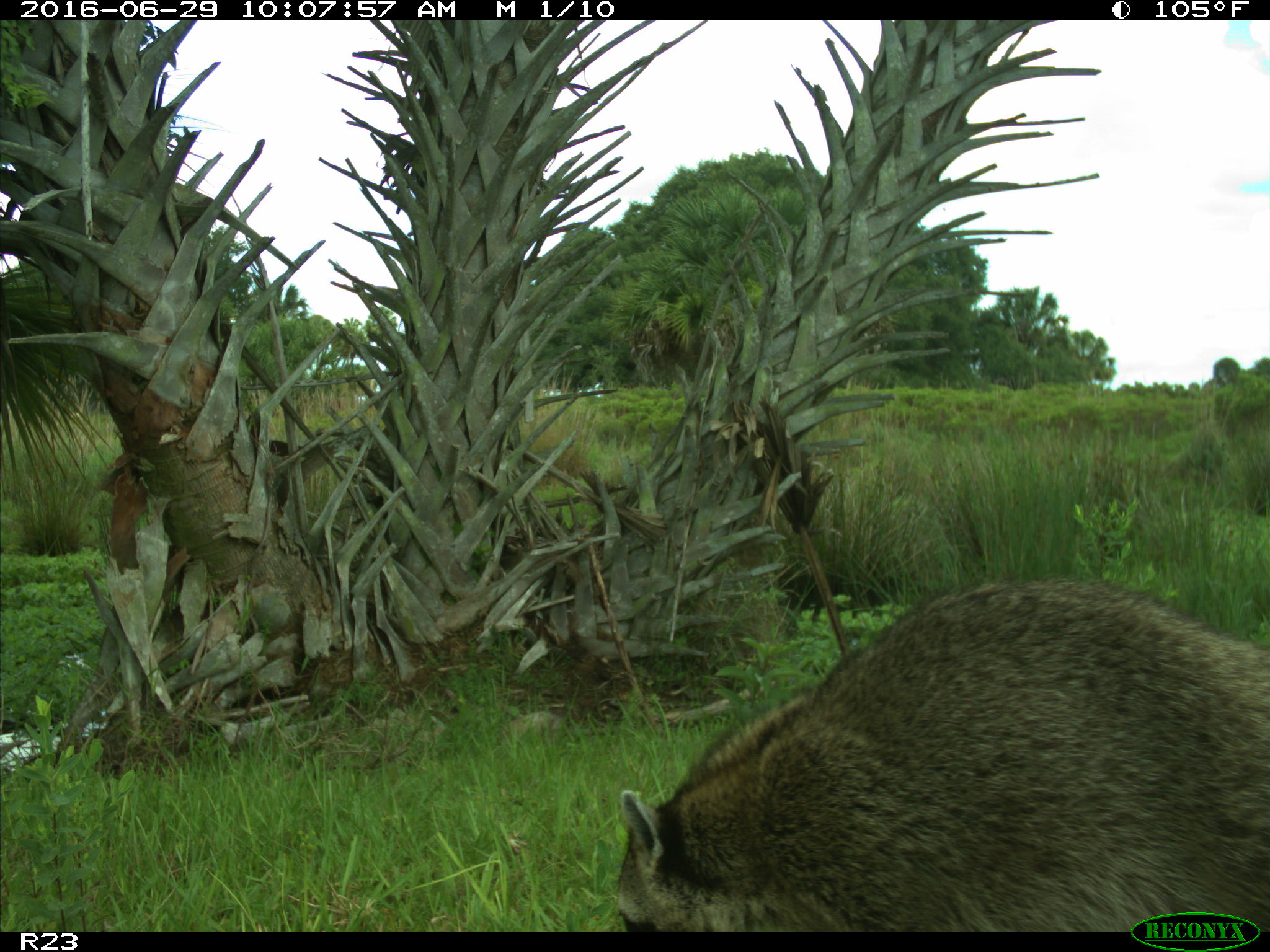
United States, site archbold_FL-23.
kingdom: Animalia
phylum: Chordata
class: Mammalia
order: Carnivora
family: Procyonidae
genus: Procyon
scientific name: Procyon lotor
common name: common raccoon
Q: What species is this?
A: Procyon lotor (common raccoon).